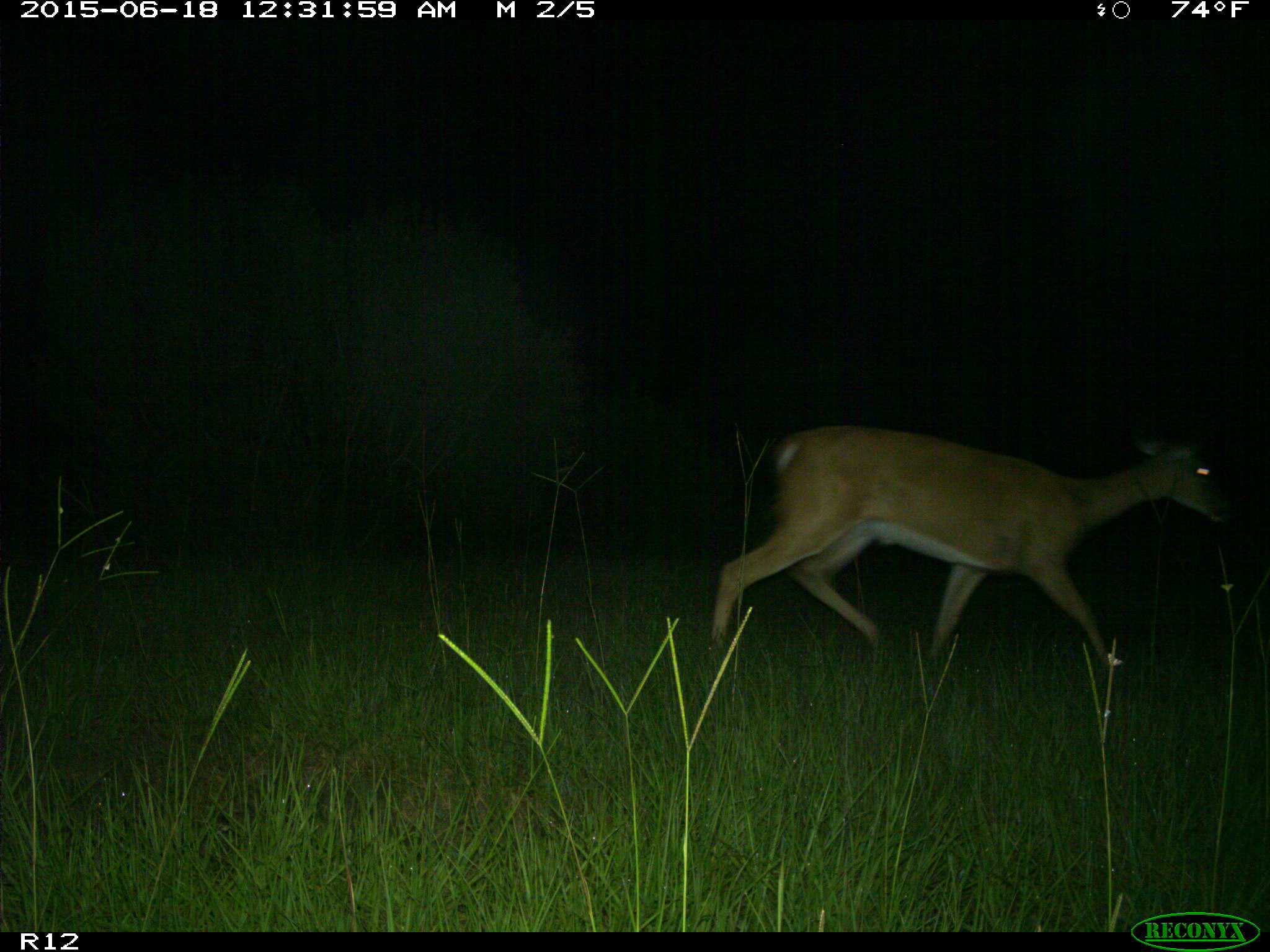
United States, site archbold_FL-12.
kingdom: Animalia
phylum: Chordata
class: Mammalia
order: Artiodactyla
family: Cervidae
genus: Odocoileus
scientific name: Odocoileus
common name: deer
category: unidentified deer